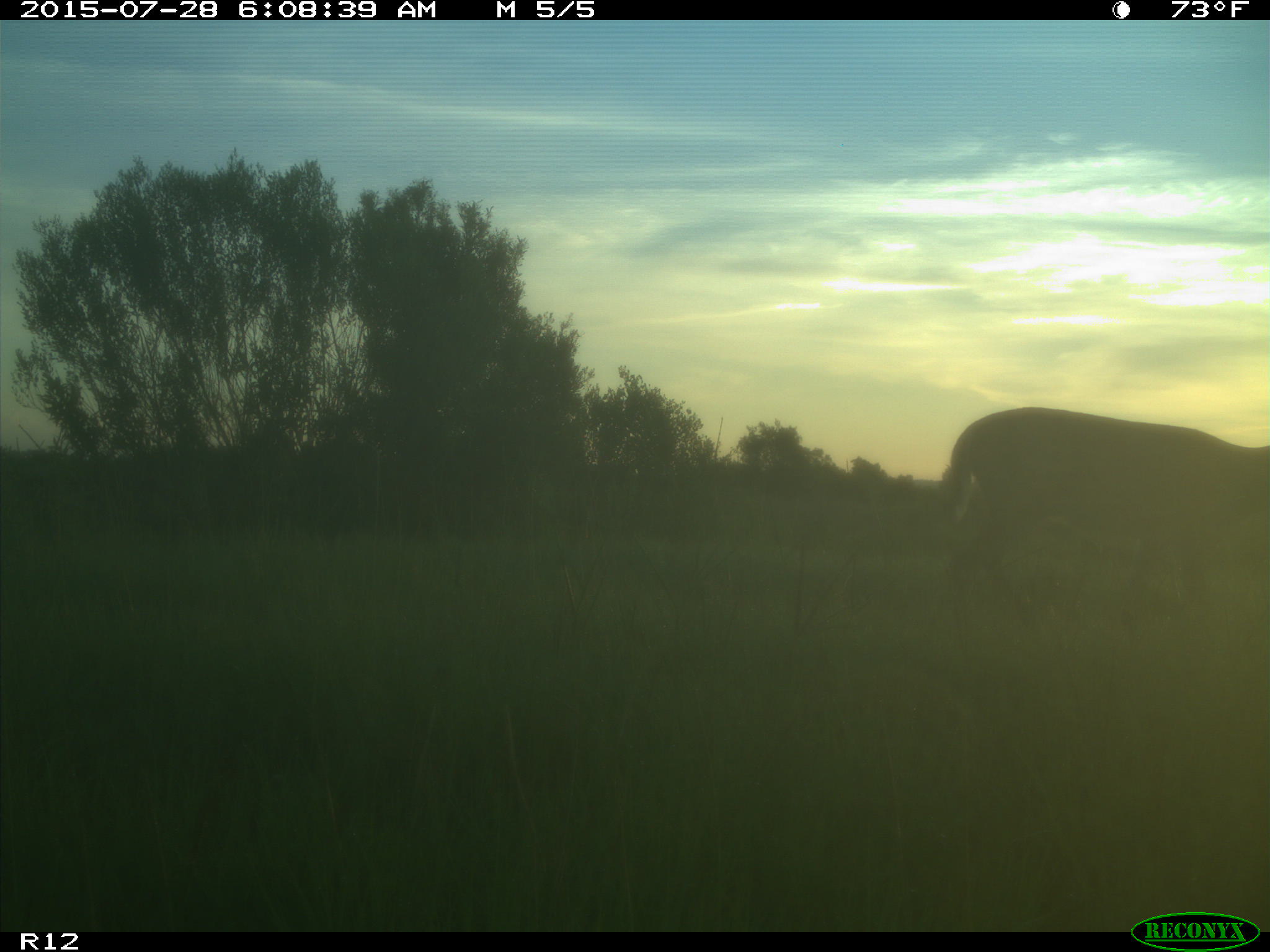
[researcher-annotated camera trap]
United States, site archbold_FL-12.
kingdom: Animalia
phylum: Chordata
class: Mammalia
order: Artiodactyla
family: Cervidae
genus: Odocoileus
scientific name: Odocoileus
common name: deer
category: unidentified deer